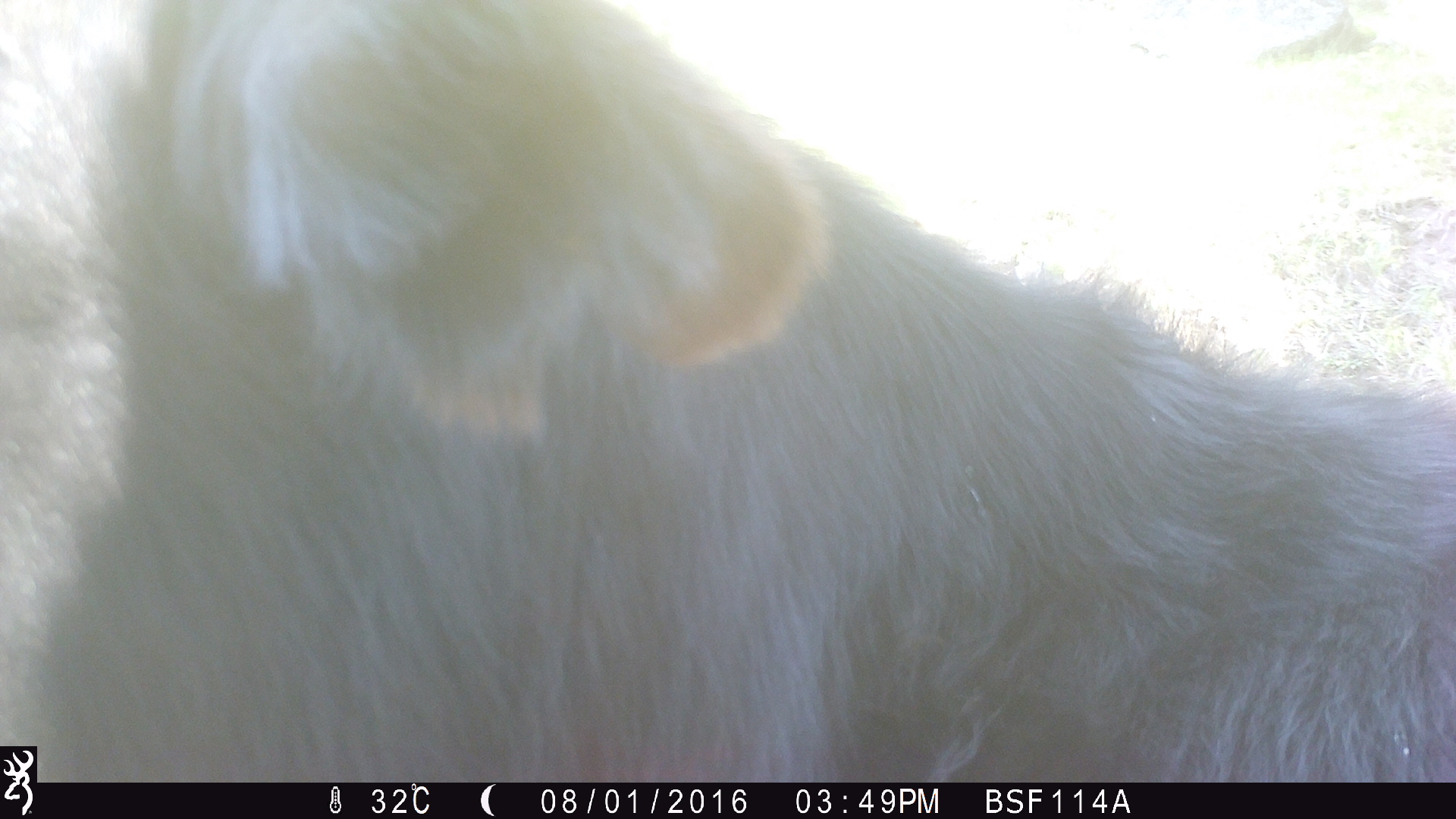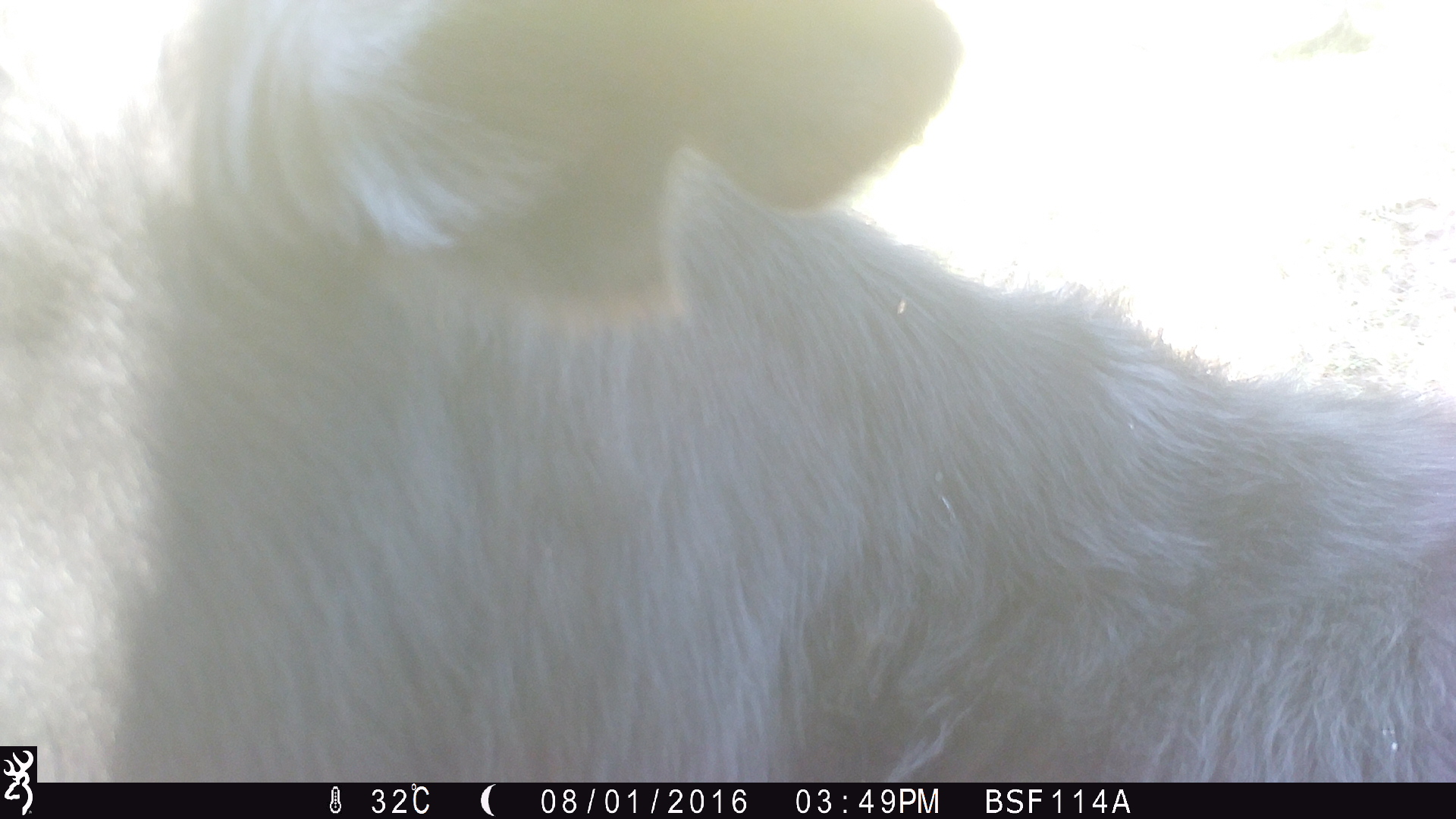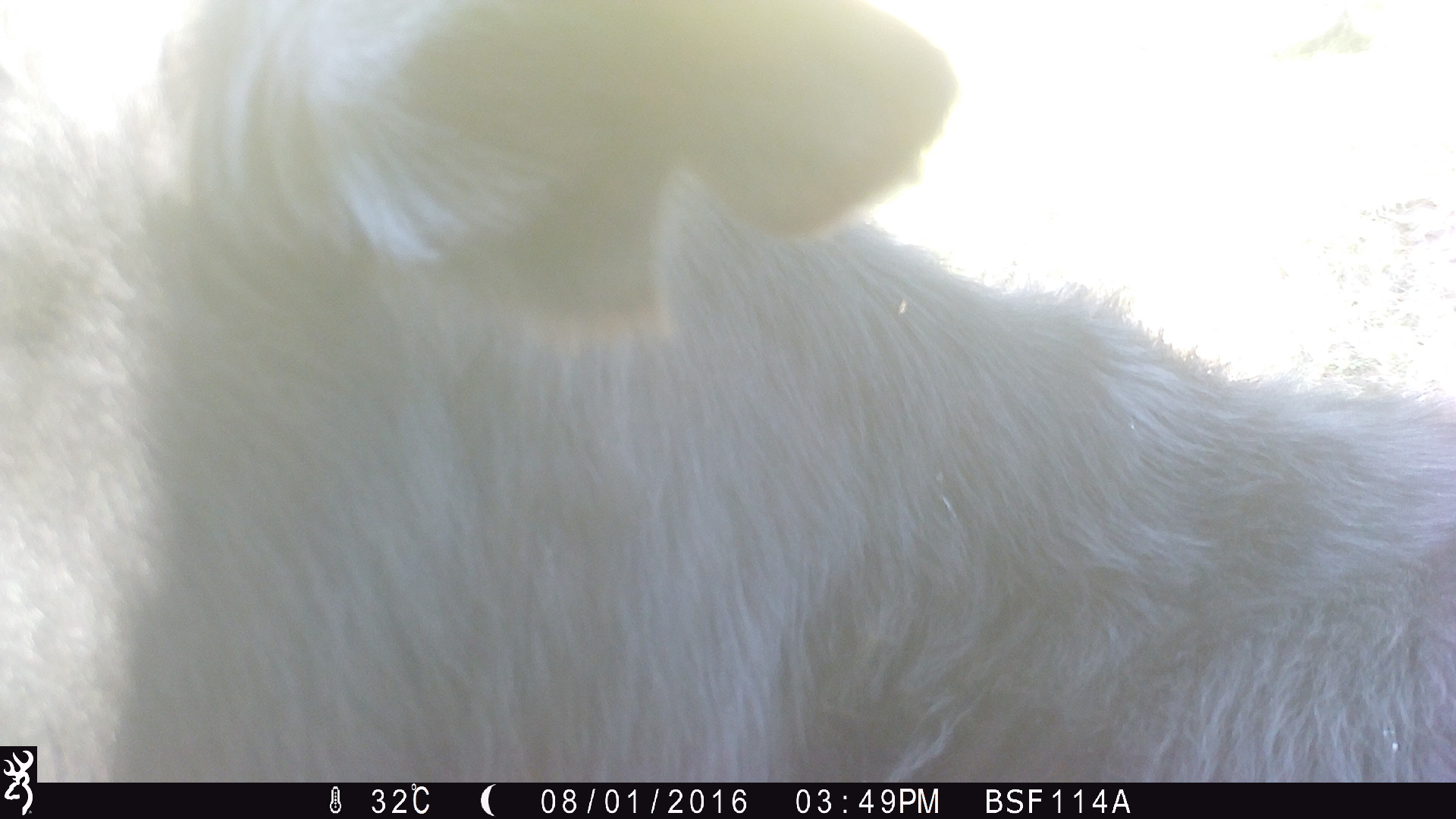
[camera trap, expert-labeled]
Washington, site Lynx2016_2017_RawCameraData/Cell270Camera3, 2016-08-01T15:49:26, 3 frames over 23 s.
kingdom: Animalia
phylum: Chordata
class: Mammalia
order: Artiodactyla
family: Bovidae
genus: Bos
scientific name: Bos taurus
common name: domestic cattle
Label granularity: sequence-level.